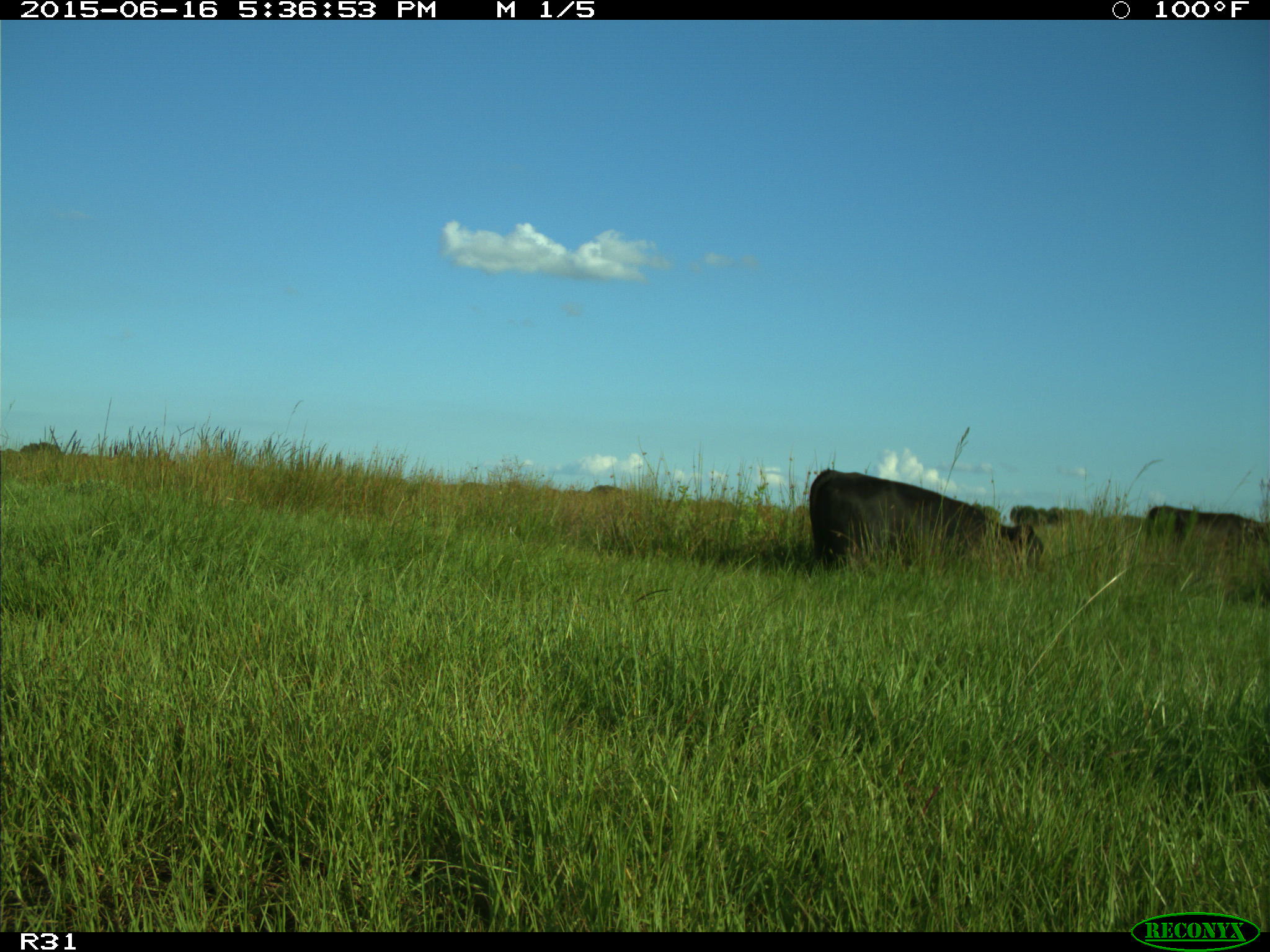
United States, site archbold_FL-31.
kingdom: Animalia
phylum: Chordata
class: Mammalia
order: Artiodactyla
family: Bovidae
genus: Bos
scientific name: Bos taurus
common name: domestic cow